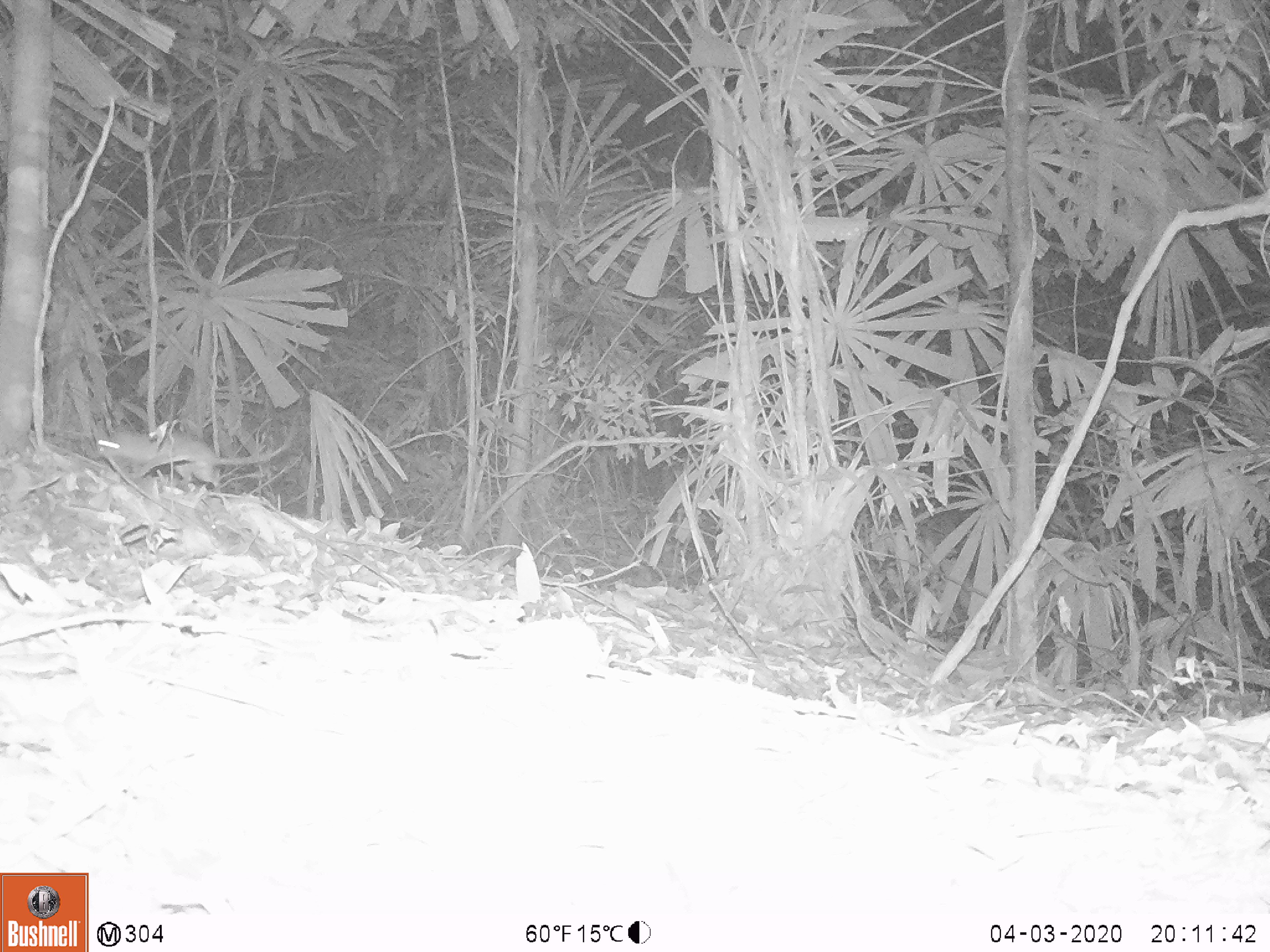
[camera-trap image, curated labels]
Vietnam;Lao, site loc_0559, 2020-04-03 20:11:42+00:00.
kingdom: Animalia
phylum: Chordata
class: Mammalia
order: Rodentia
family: Muridae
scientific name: Muridae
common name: old-world mice and rats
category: unidentified murid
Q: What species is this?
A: Unidentified murid (old-world mice and rats) (Muridae).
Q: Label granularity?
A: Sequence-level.